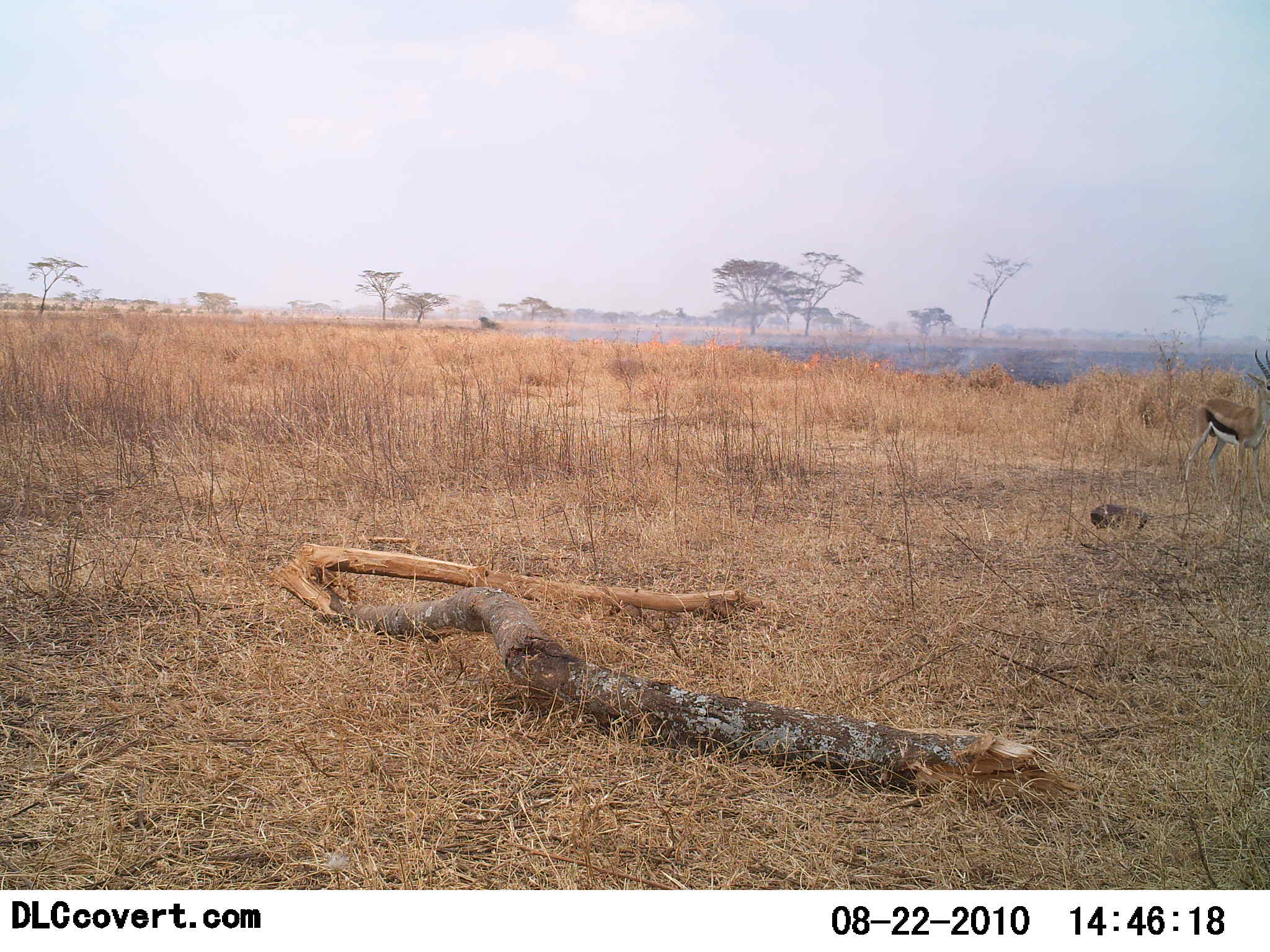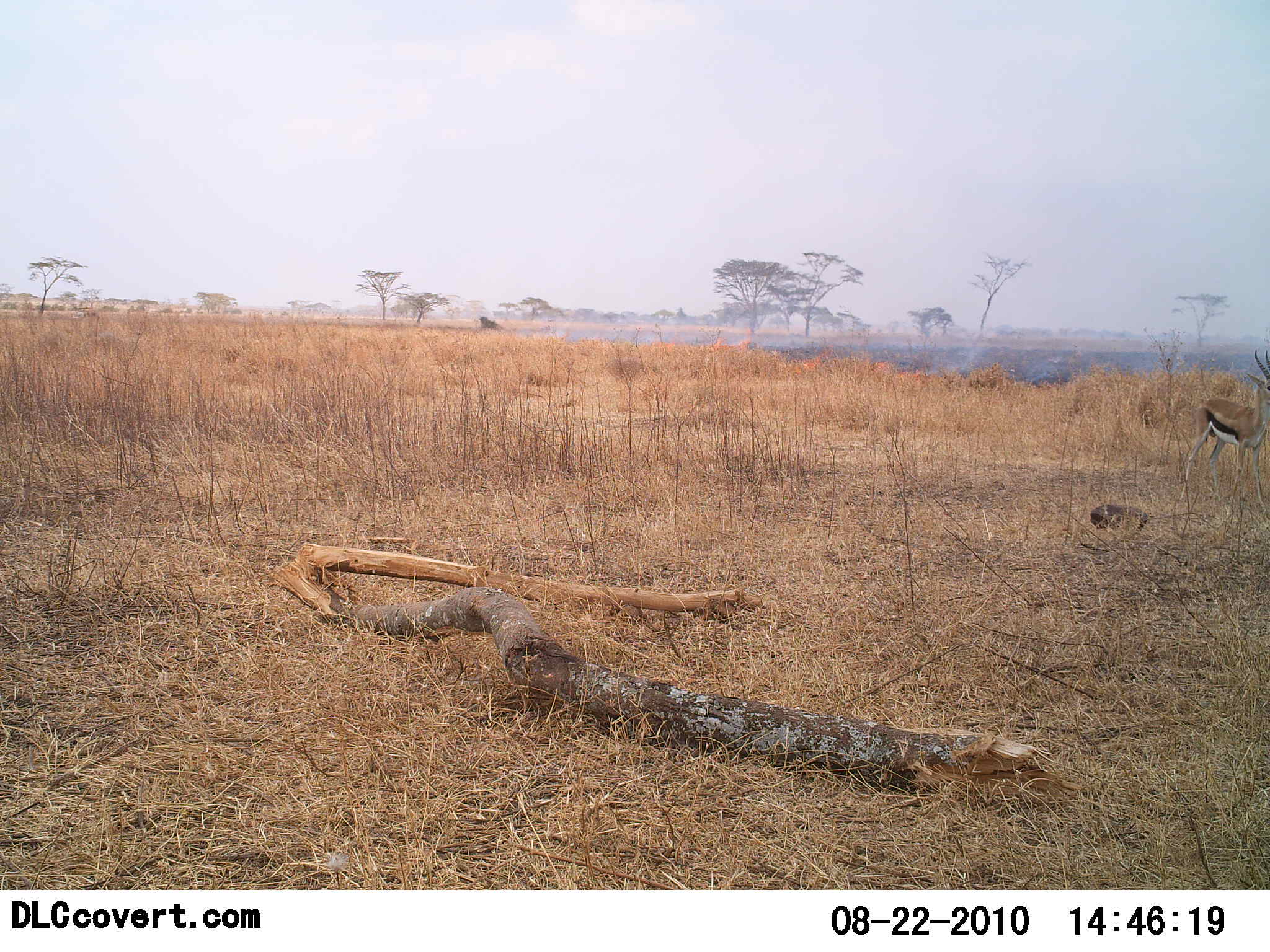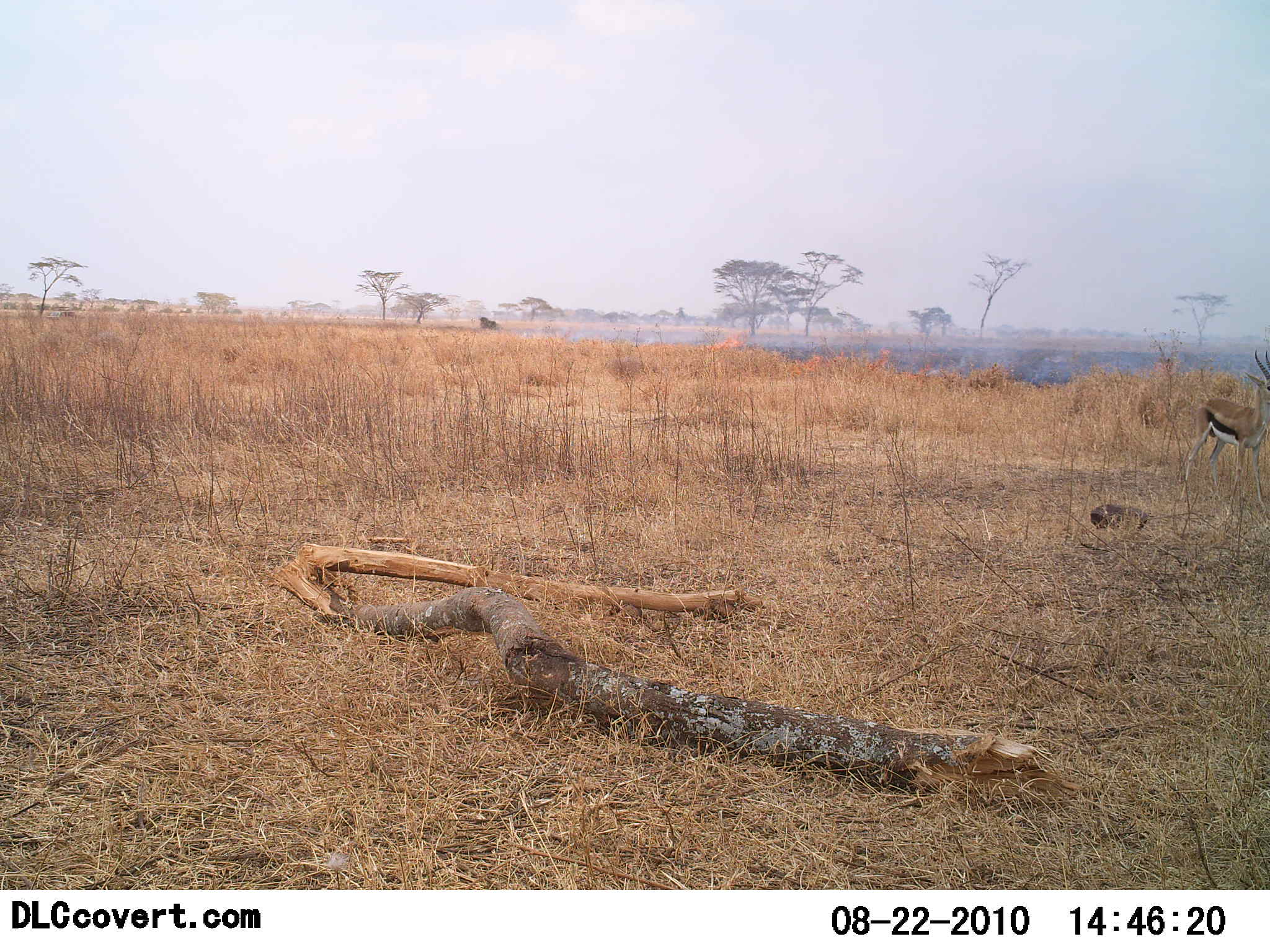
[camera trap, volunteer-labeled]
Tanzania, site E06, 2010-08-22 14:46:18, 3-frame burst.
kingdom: Animalia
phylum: Chordata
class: Mammalia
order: Artiodactyla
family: Bovidae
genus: Eudorcas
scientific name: Eudorcas thomsonii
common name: thomson's gazelle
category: gazellethomsons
Gazellethomsons (thomson's gazelle) (Eudorcas thomsonii), count 1. Behavior (volunteer vote fractions): standing 89%, resting 0%, moving 11%, interacting 0%. Young present (vote fraction): 0%. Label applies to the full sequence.